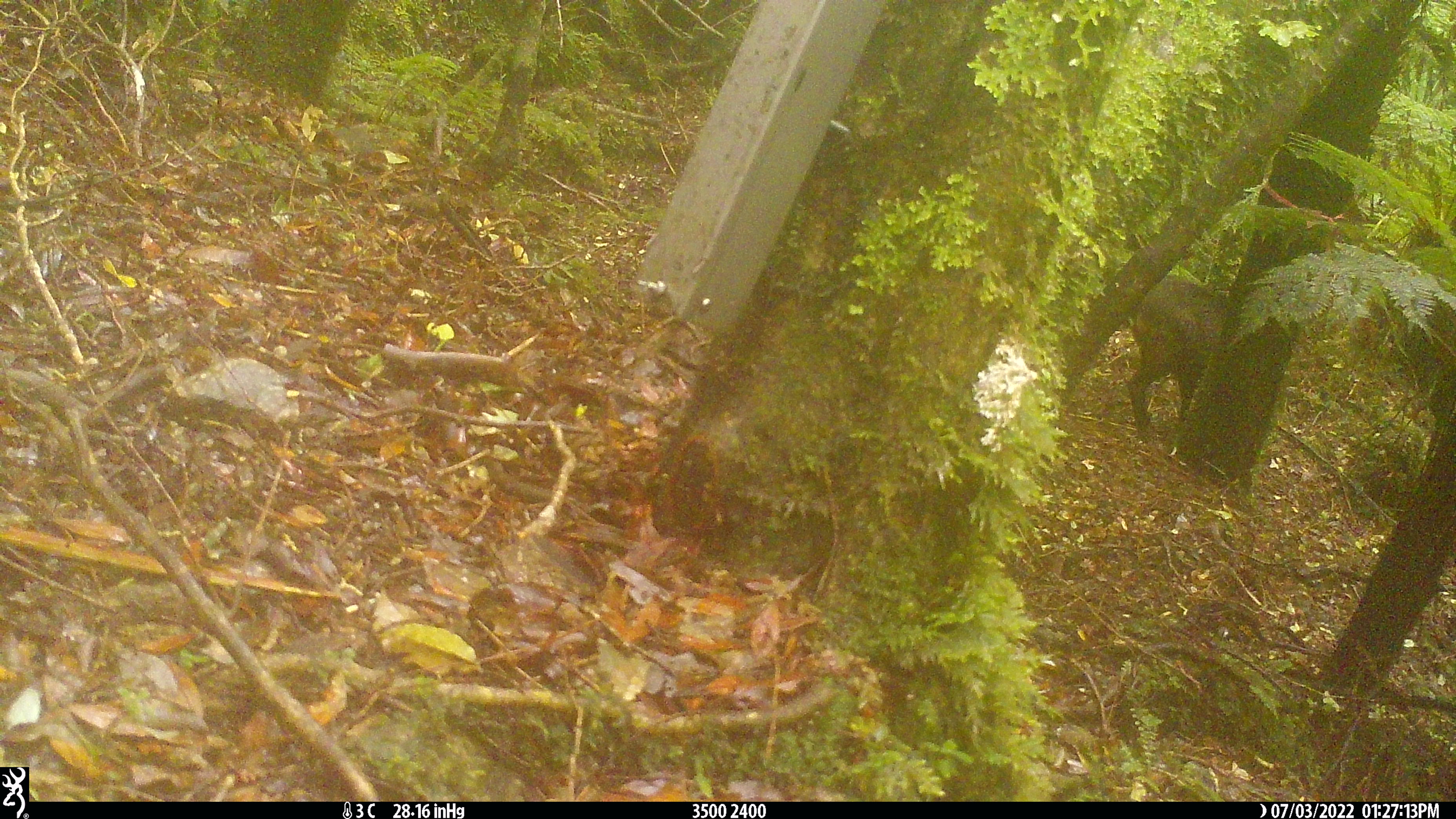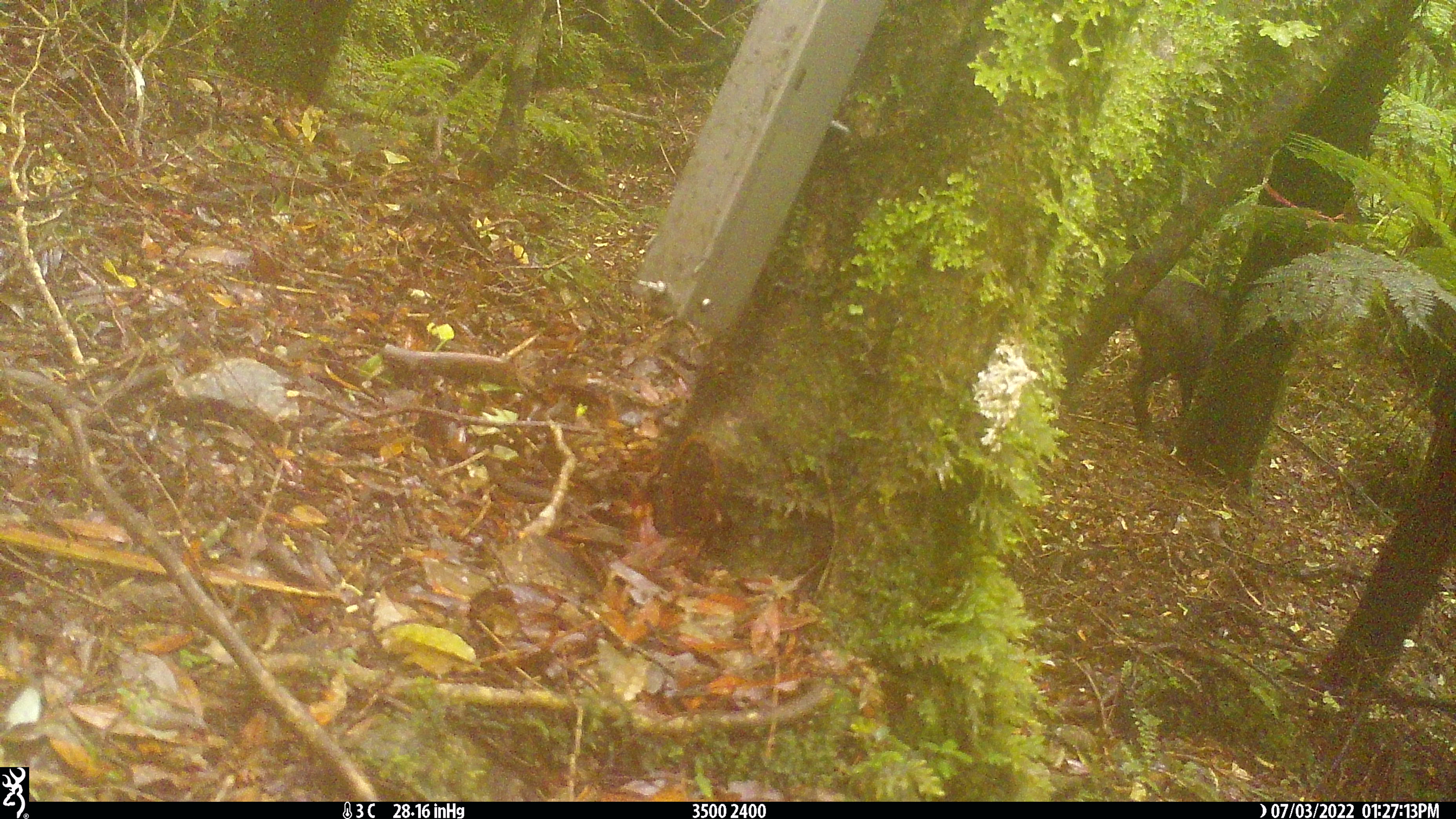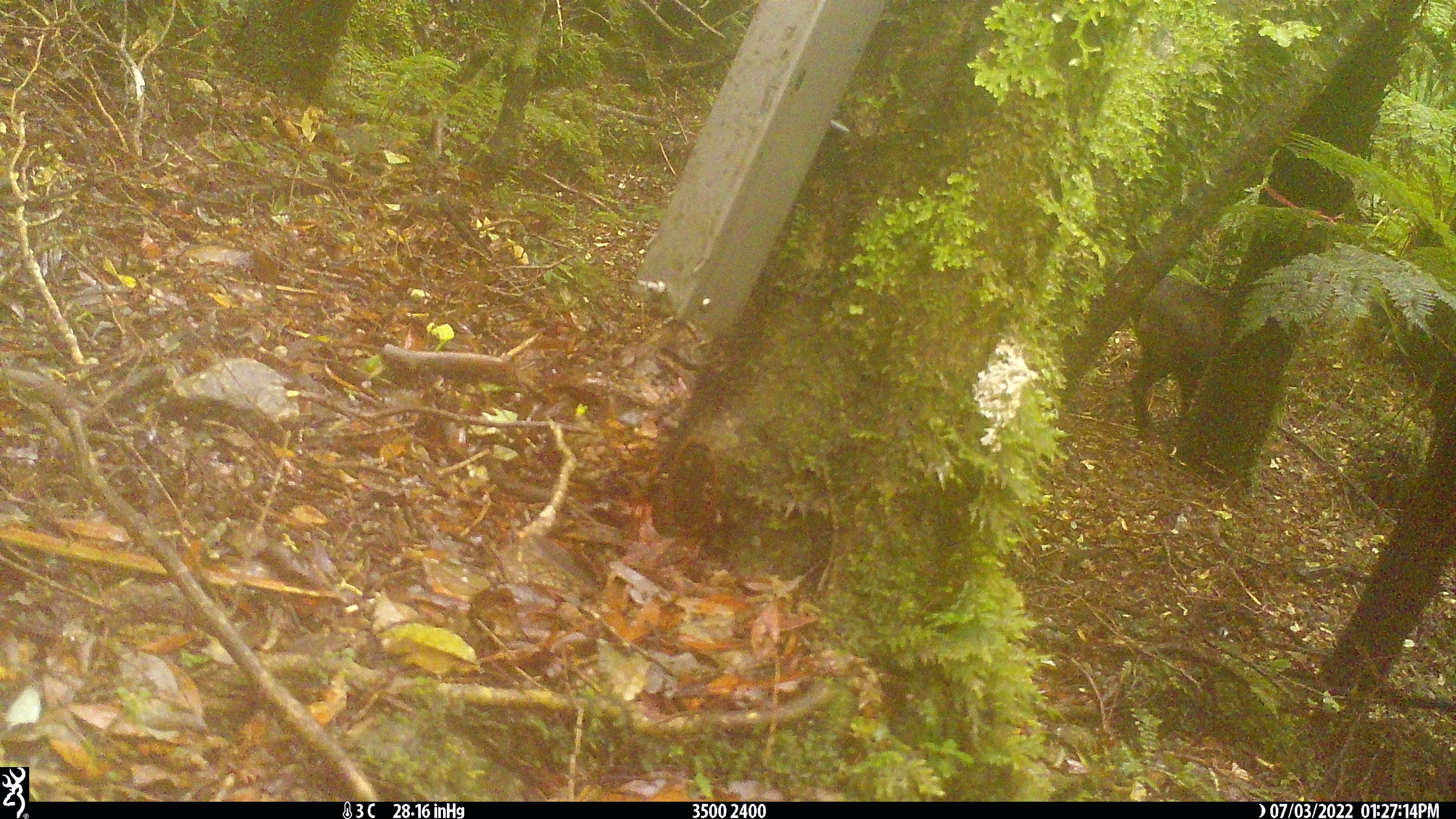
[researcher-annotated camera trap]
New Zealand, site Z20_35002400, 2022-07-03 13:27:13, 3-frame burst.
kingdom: Animalia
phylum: Chordata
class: Mammalia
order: Artiodactyla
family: Bovidae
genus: Rupicapra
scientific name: Rupicapra rupicapra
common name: alpine chamois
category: chamois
Chamois (alpine chamois) (Rupicapra rupicapra).